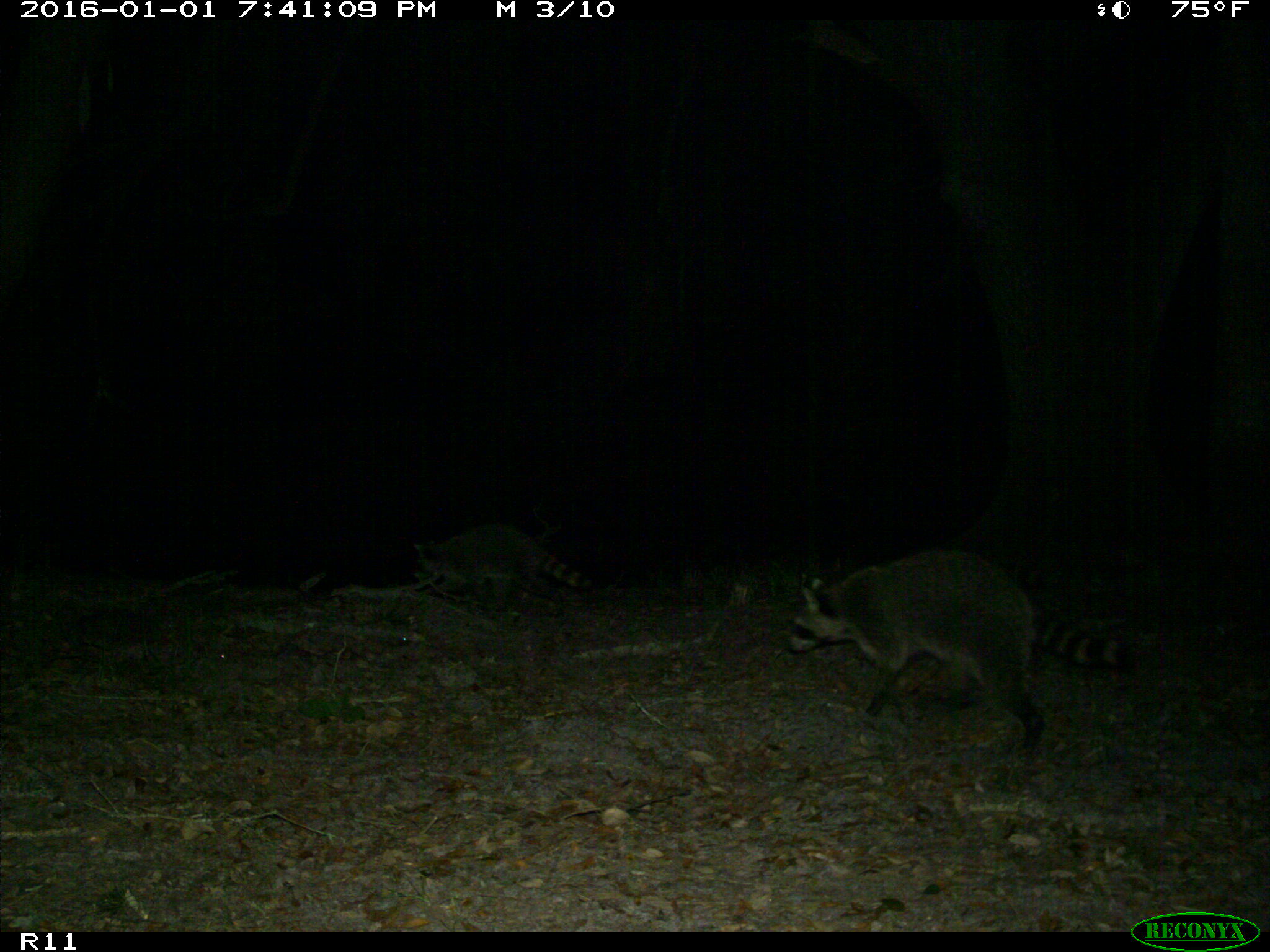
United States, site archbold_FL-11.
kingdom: Animalia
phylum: Chordata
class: Mammalia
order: Carnivora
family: Procyonidae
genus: Procyon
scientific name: Procyon lotor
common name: common raccoon